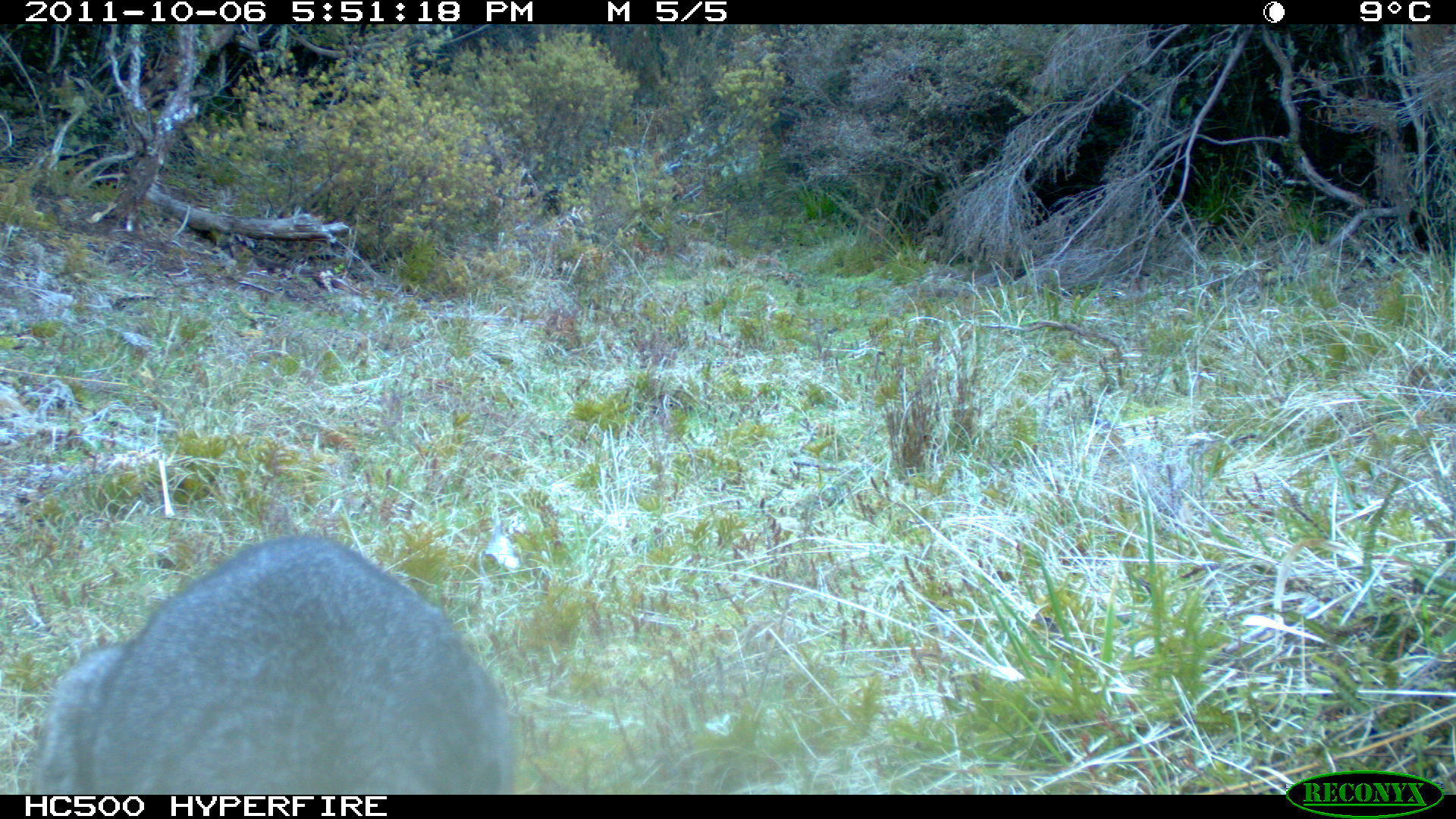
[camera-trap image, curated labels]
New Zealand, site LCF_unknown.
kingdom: Animalia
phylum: Chordata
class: Mammalia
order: Diprotodontia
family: Macropodidae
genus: Notamacropus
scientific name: Notamacropus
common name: wallaby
Wallaby (Notamacropus).